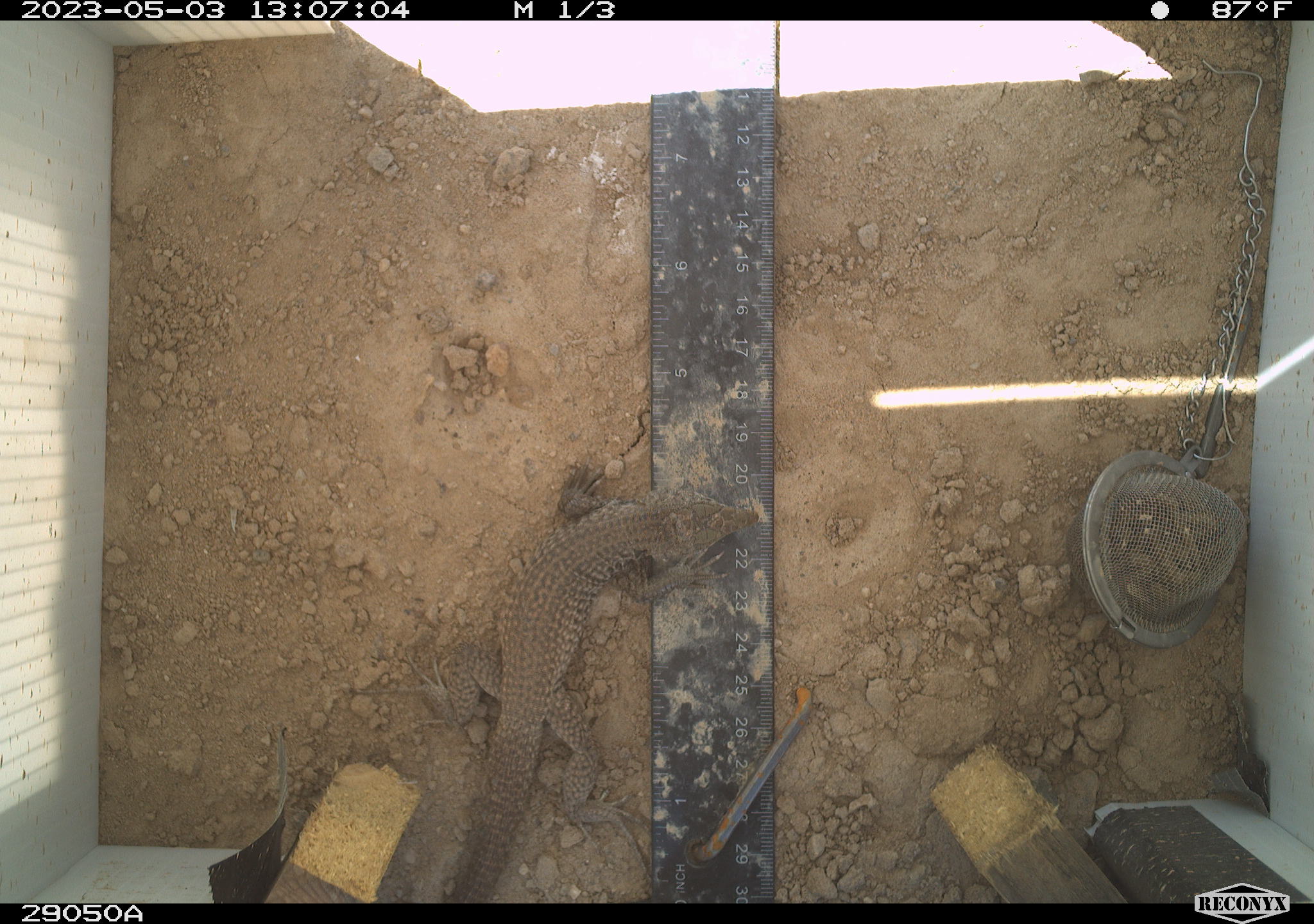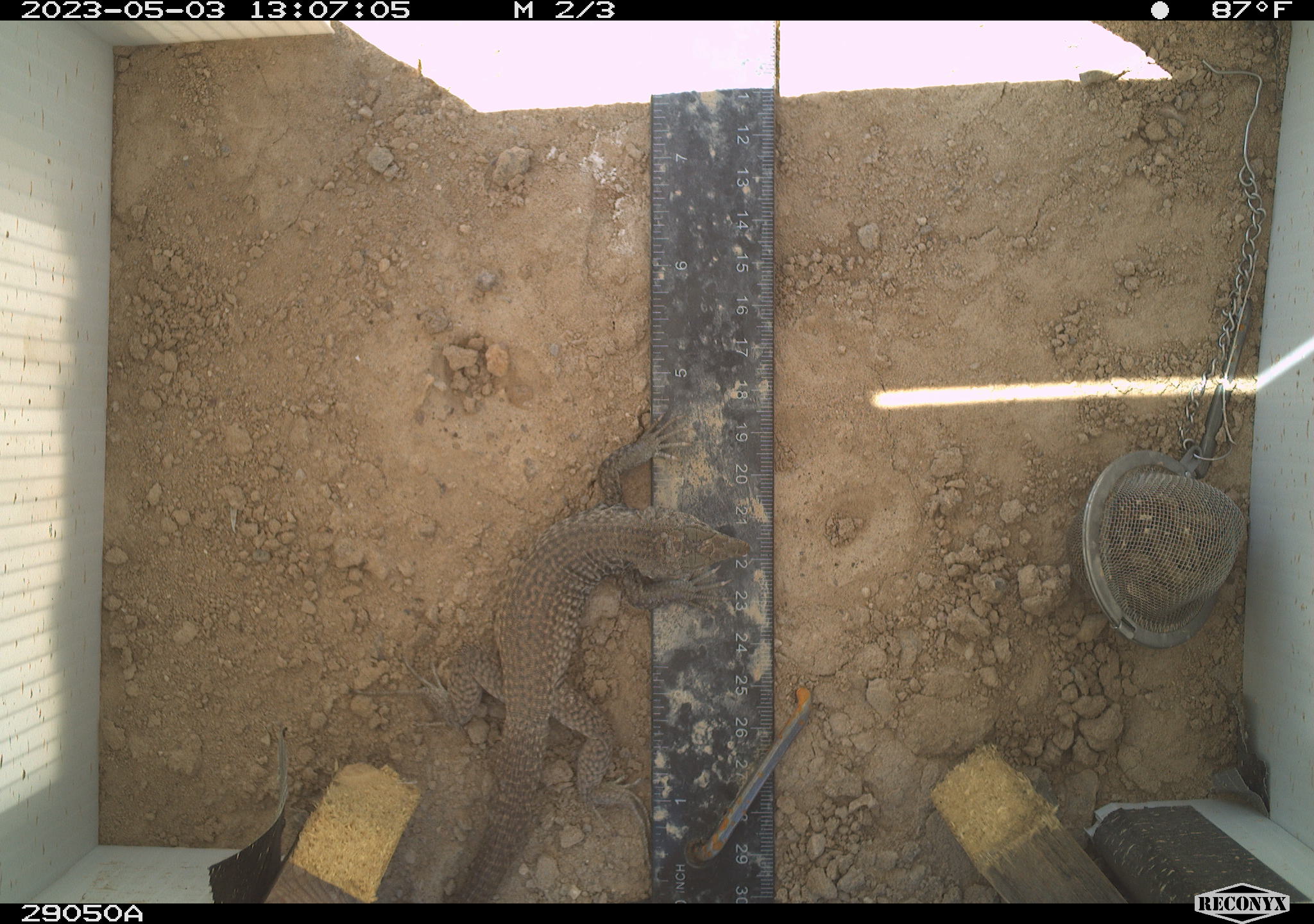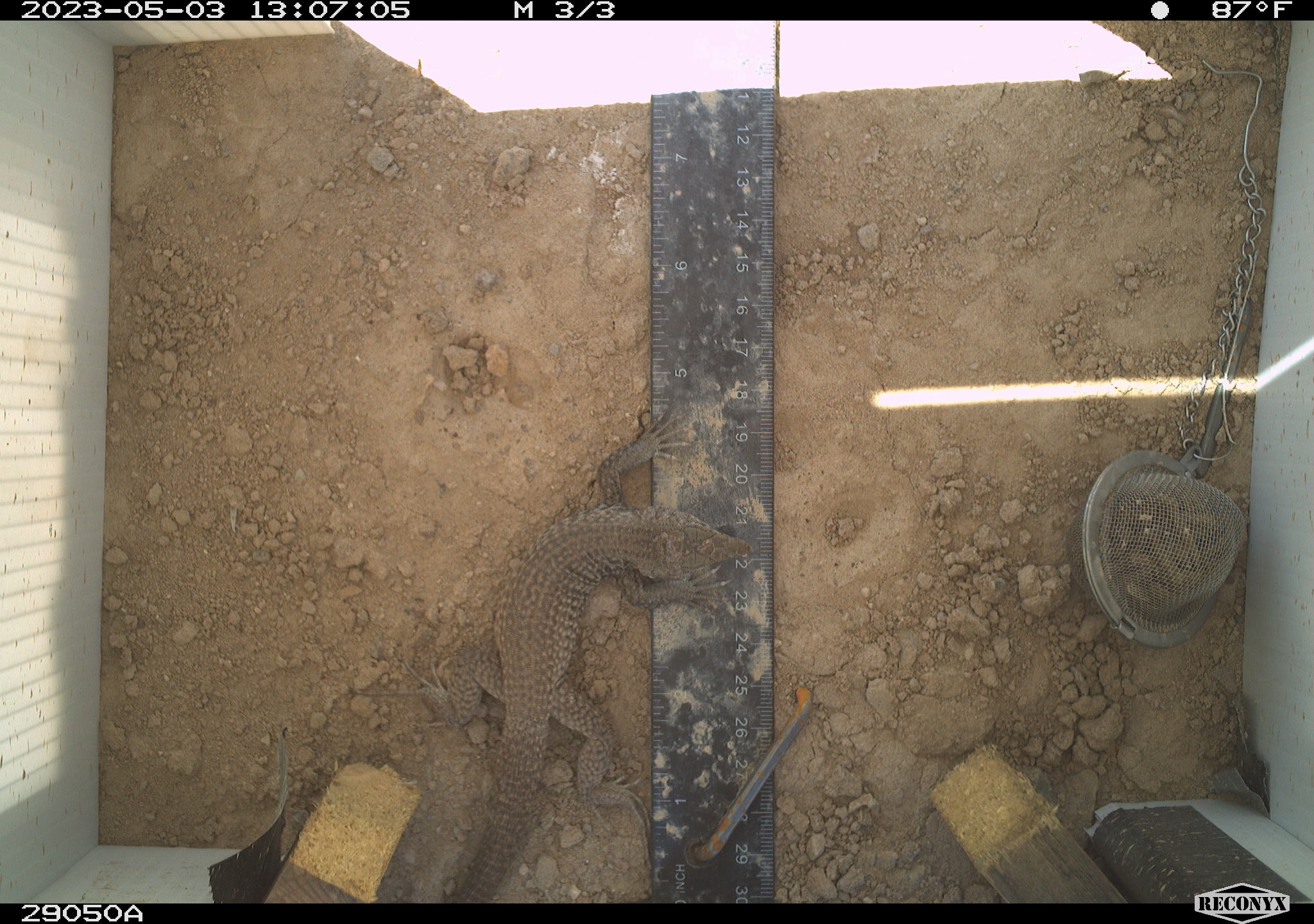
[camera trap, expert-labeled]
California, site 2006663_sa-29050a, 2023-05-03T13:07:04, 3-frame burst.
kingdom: Animalia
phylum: Chordata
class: Reptilia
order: Squamata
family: Teiidae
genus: Aspidoscelis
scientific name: Aspidoscelis tigris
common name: western whiptail